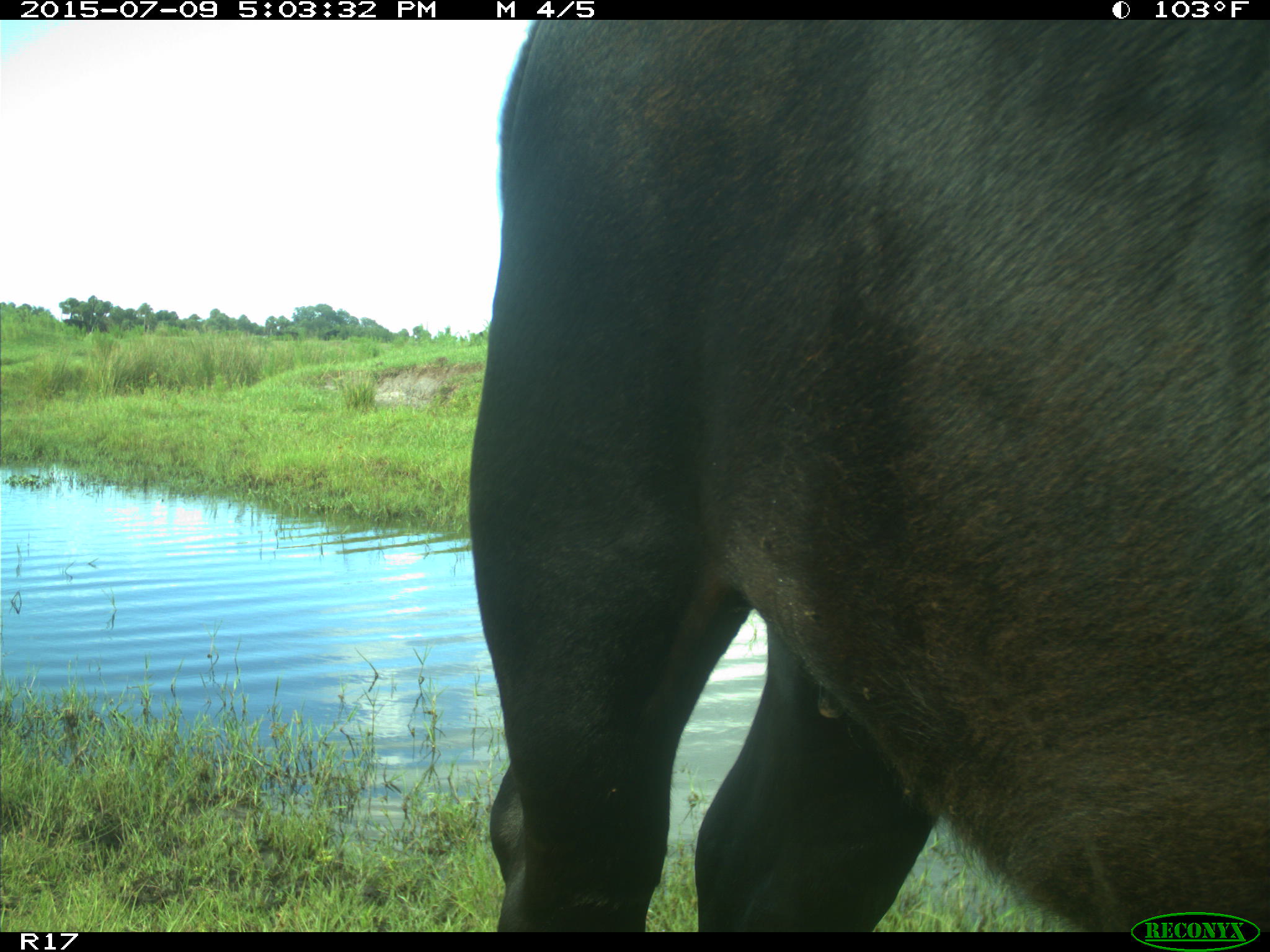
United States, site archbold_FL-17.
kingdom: Animalia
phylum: Chordata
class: Mammalia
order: Artiodactyla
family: Bovidae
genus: Bos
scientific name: Bos taurus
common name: domestic cow